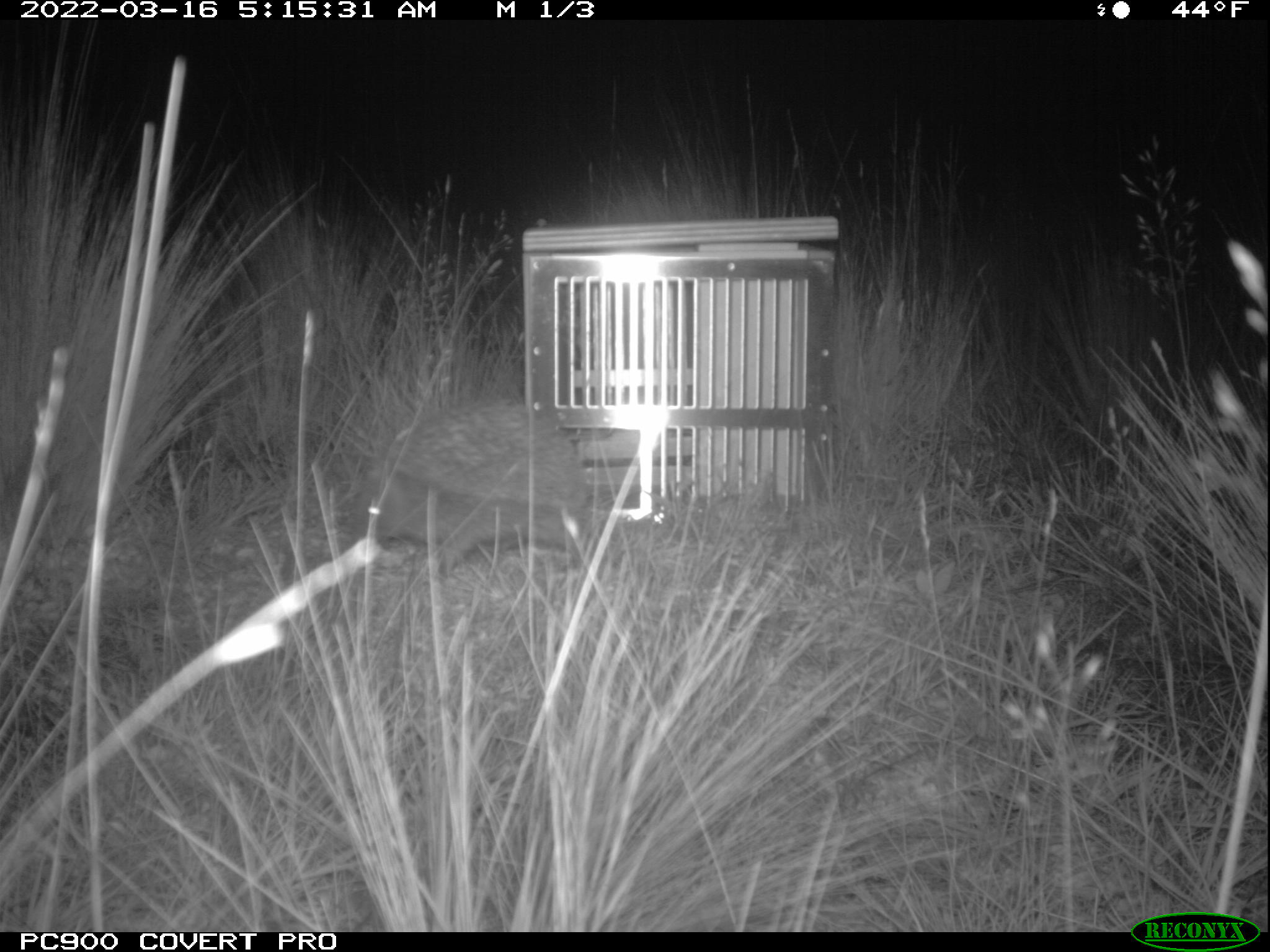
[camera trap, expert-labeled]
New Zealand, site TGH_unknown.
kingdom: Animalia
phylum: Chordata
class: Mammalia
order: Eulipotyphla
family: Erinaceidae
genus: Erinaceus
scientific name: Erinaceus europaeus europaeus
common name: european hedgehog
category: hedgehog